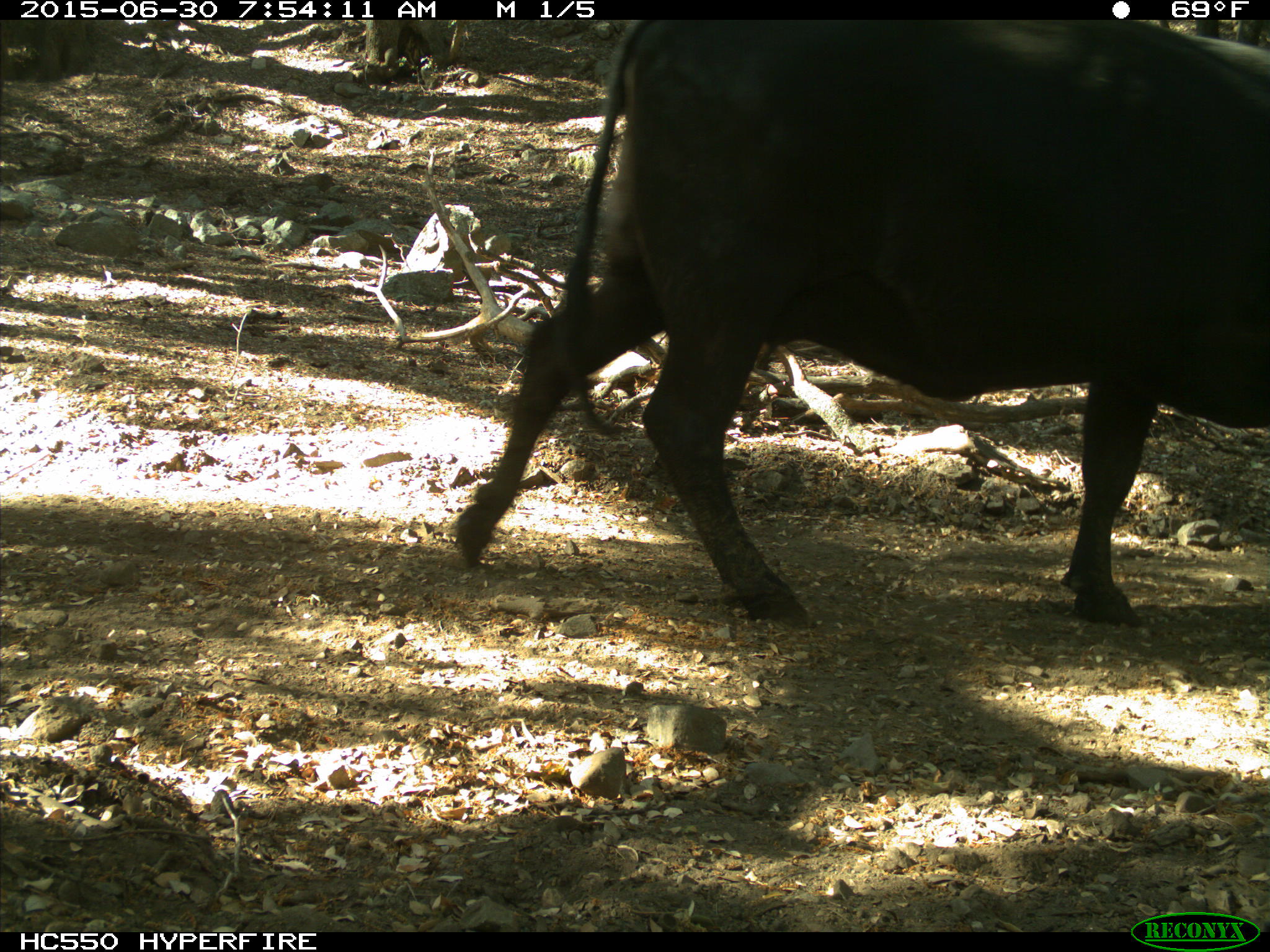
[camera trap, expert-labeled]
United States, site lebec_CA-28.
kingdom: Animalia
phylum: Chordata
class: Mammalia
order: Artiodactyla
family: Bovidae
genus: Bos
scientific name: Bos taurus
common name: domestic cow